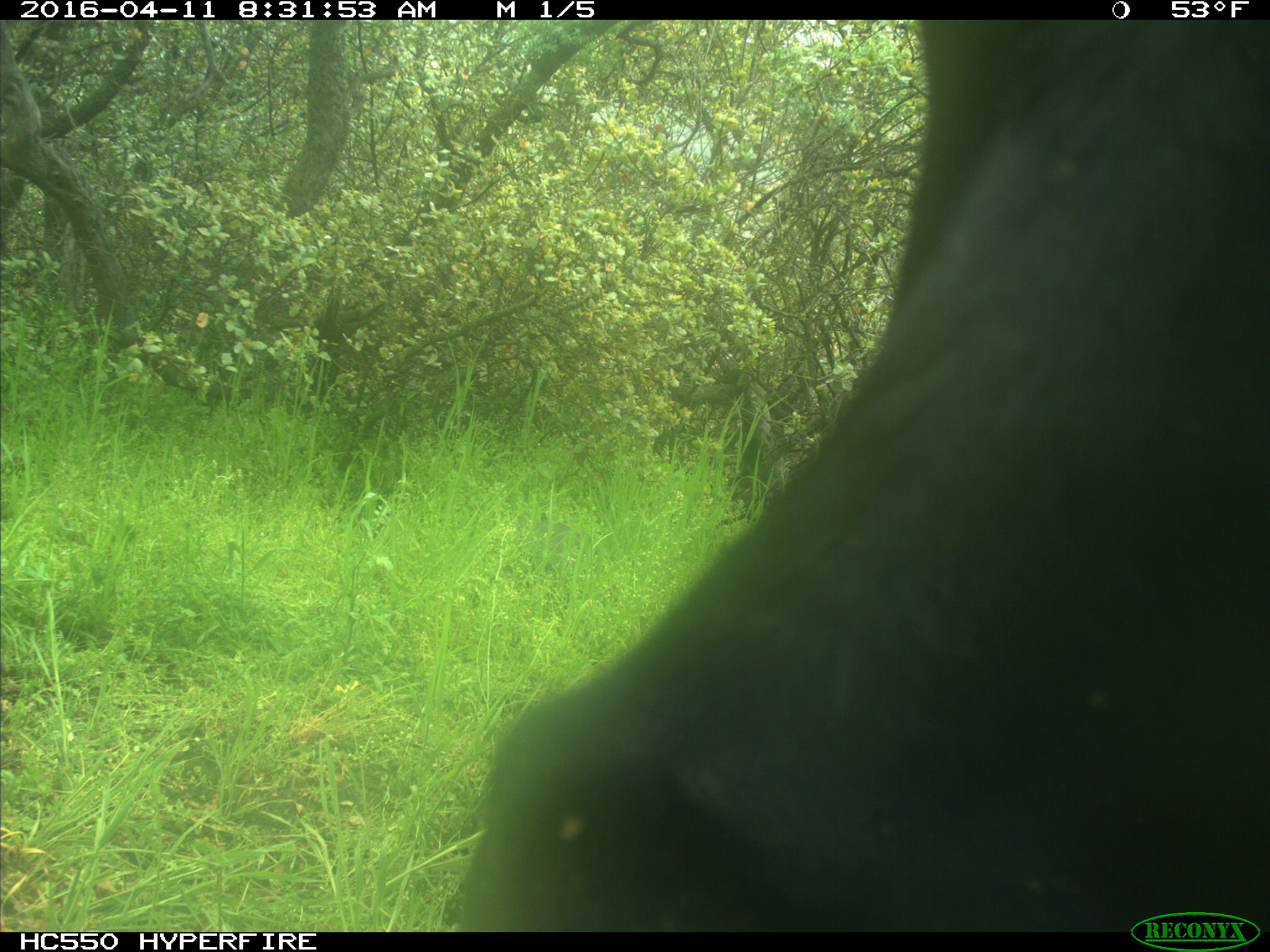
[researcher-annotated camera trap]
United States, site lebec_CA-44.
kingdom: Animalia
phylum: Chordata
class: Mammalia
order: Artiodactyla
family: Bovidae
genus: Bos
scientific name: Bos taurus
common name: domestic cow